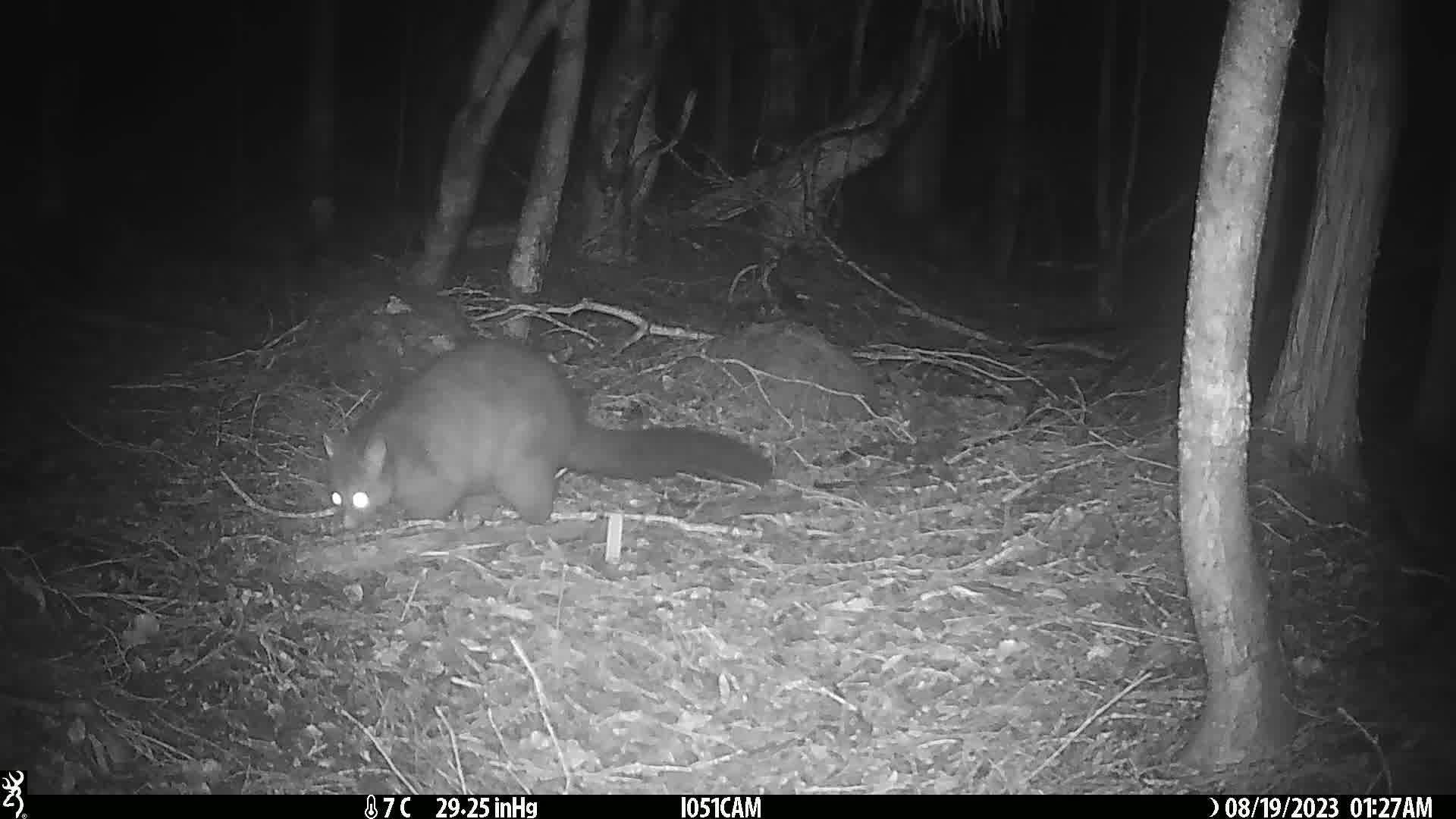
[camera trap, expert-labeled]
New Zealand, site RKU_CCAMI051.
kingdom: Animalia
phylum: Chordata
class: Mammalia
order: Diprotodontia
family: Phalangeridae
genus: Trichosurus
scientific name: Trichosurus vulpecula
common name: common brushtail possum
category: possum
Possum (common brushtail possum) (Trichosurus vulpecula).